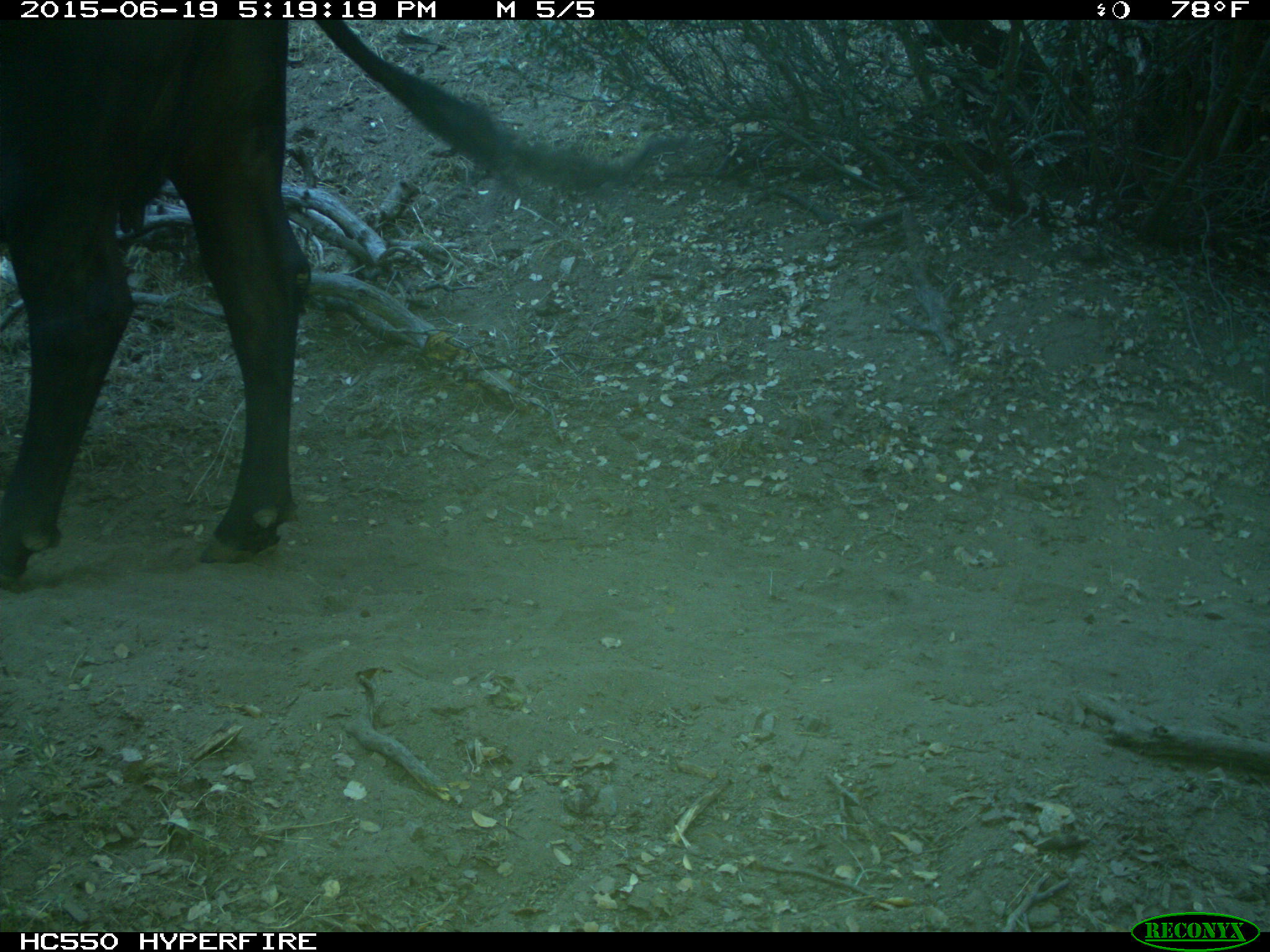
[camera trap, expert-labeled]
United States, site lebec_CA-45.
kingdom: Animalia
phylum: Chordata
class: Mammalia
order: Artiodactyla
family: Bovidae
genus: Bos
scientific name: Bos taurus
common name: domestic cow